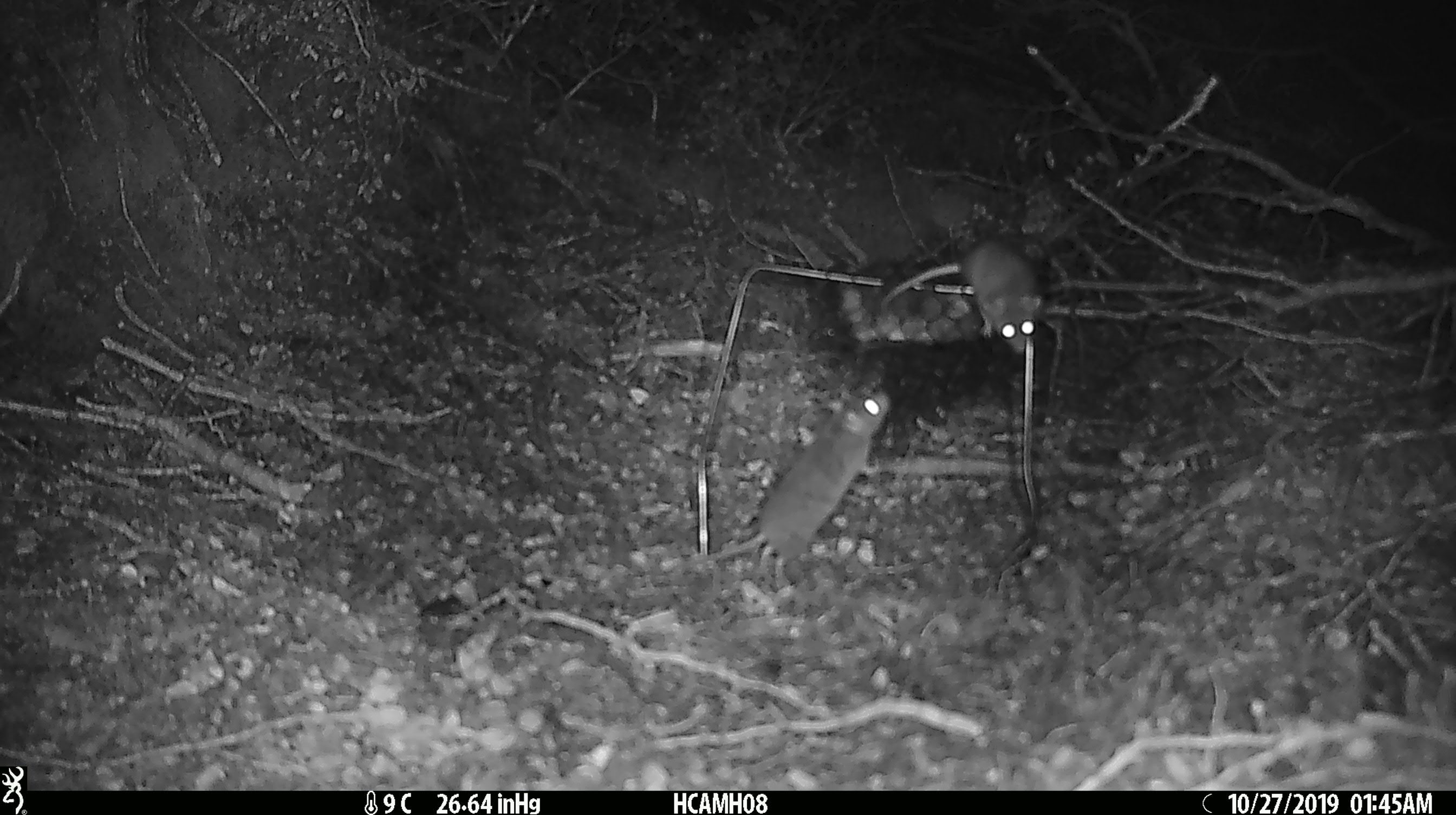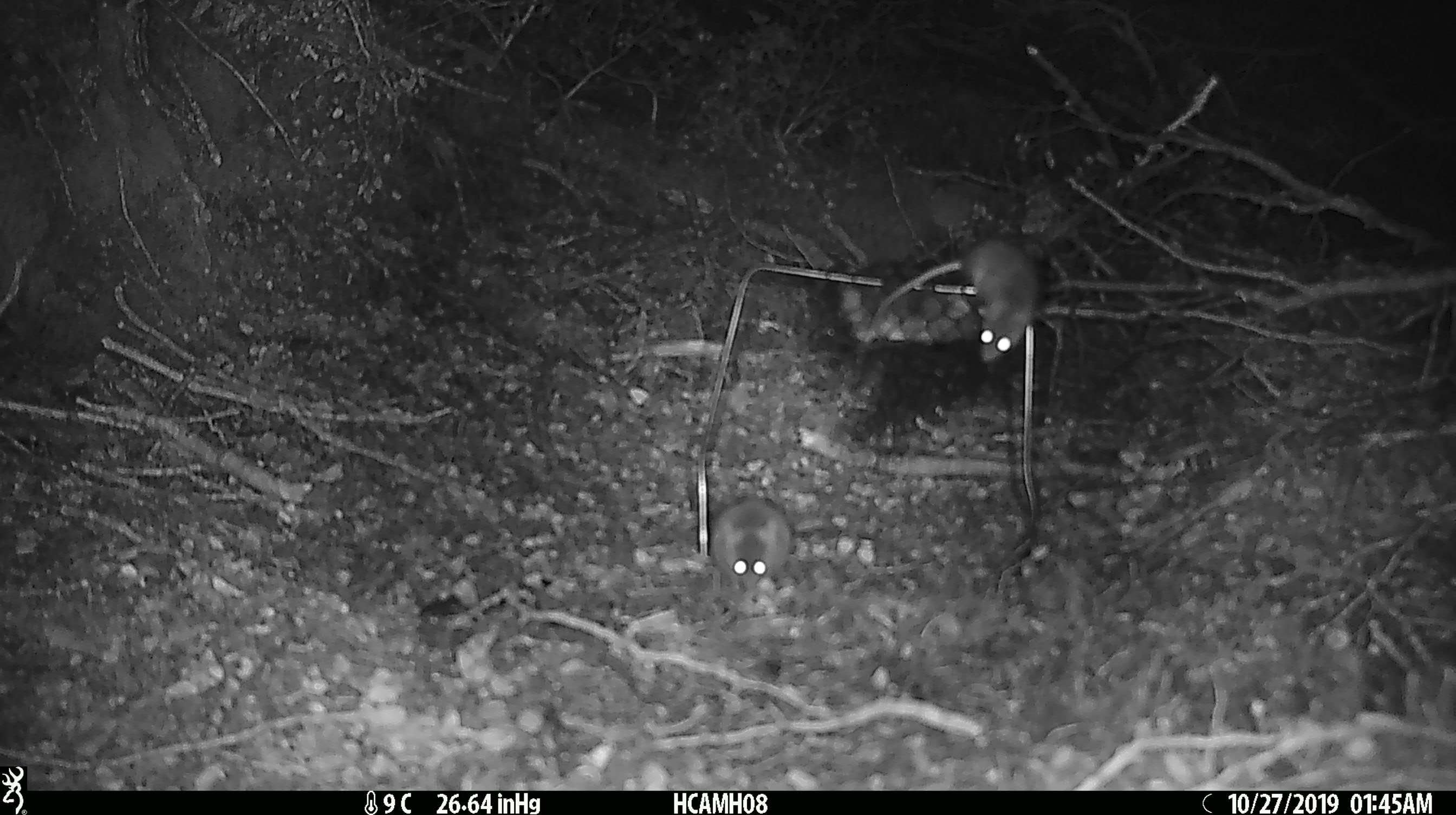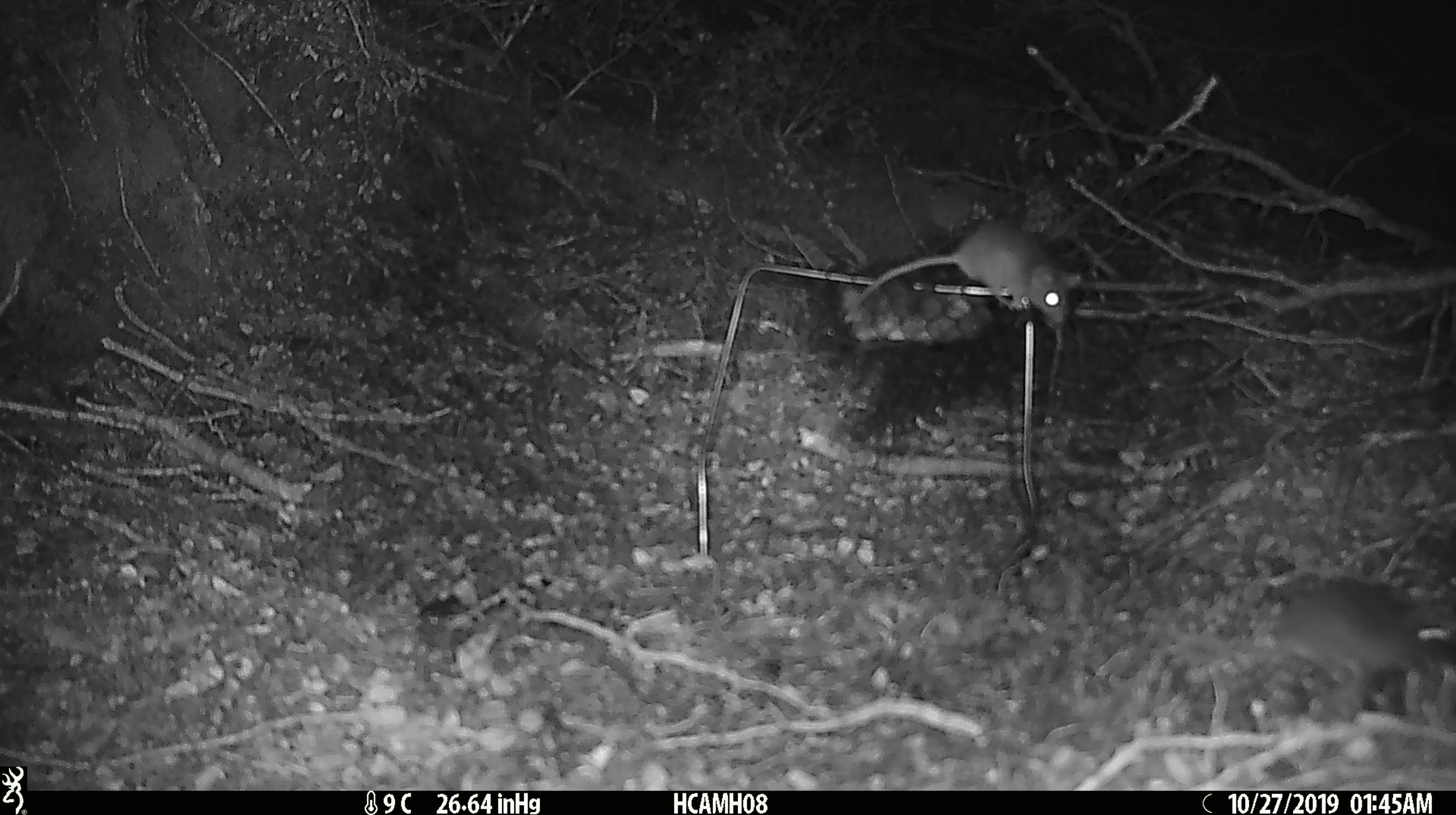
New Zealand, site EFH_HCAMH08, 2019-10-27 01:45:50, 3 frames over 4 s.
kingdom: Animalia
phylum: Chordata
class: Mammalia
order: Rodentia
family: Muridae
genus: Mus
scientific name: Mus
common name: mouse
Mouse (Mus).